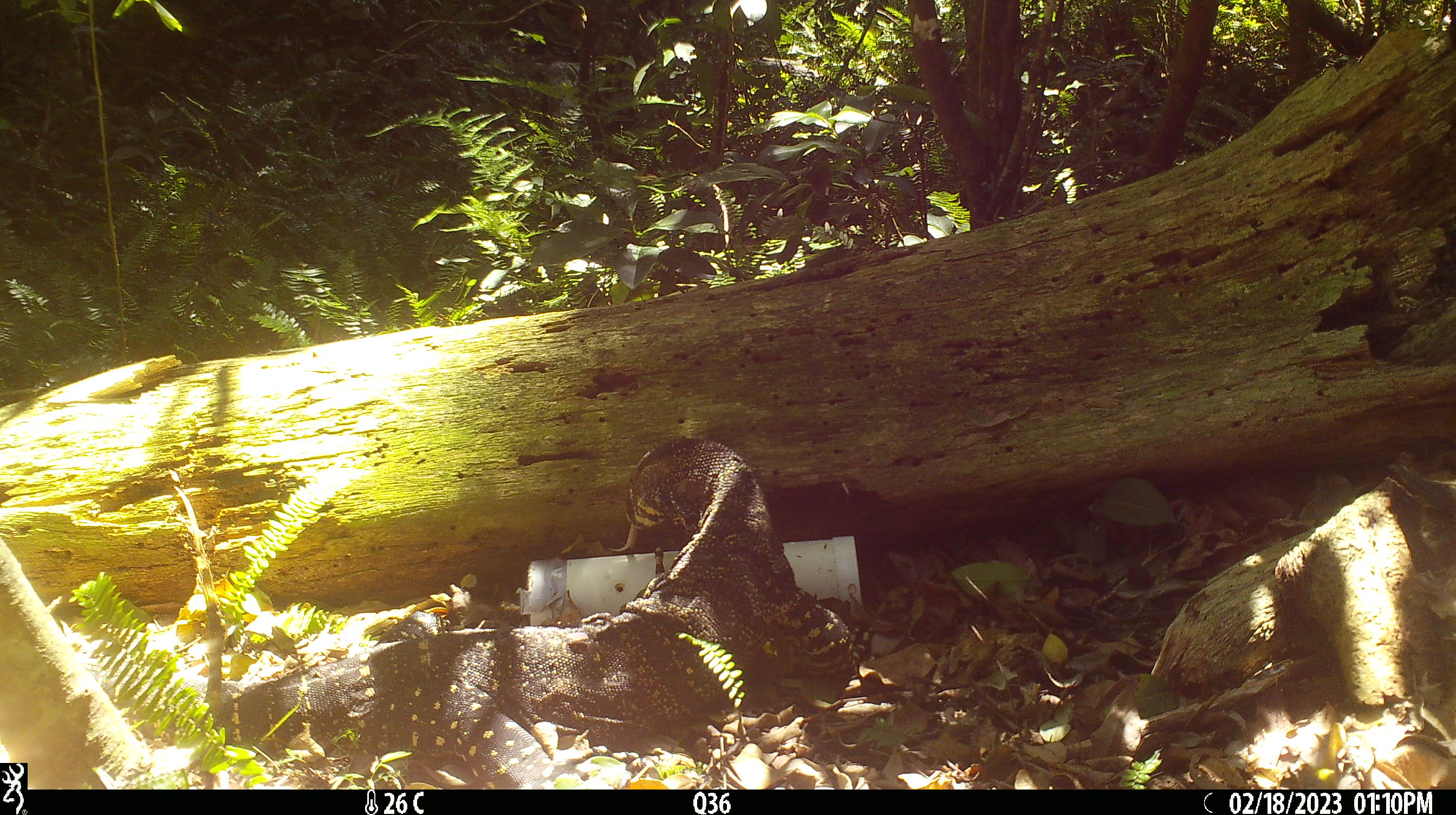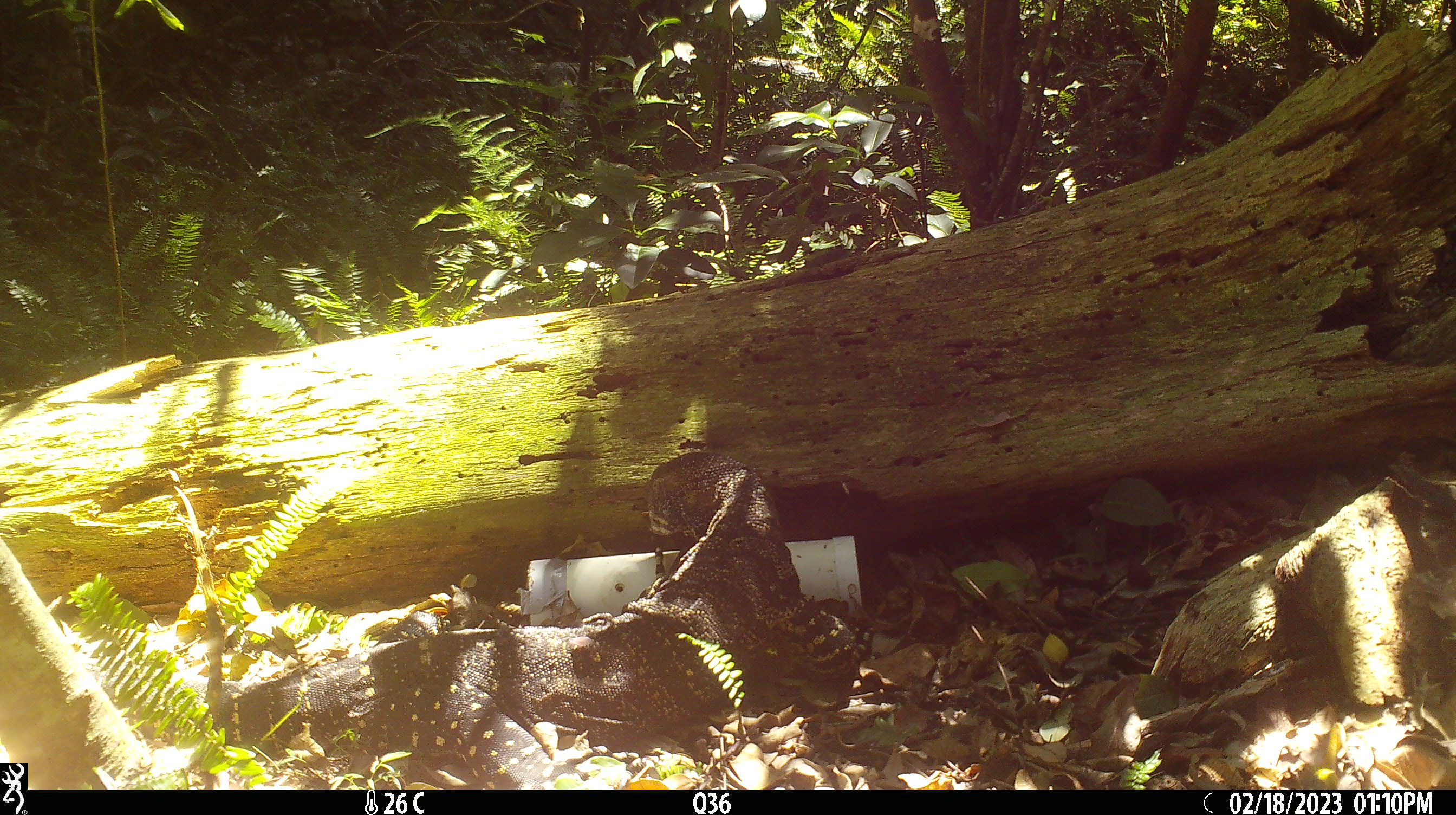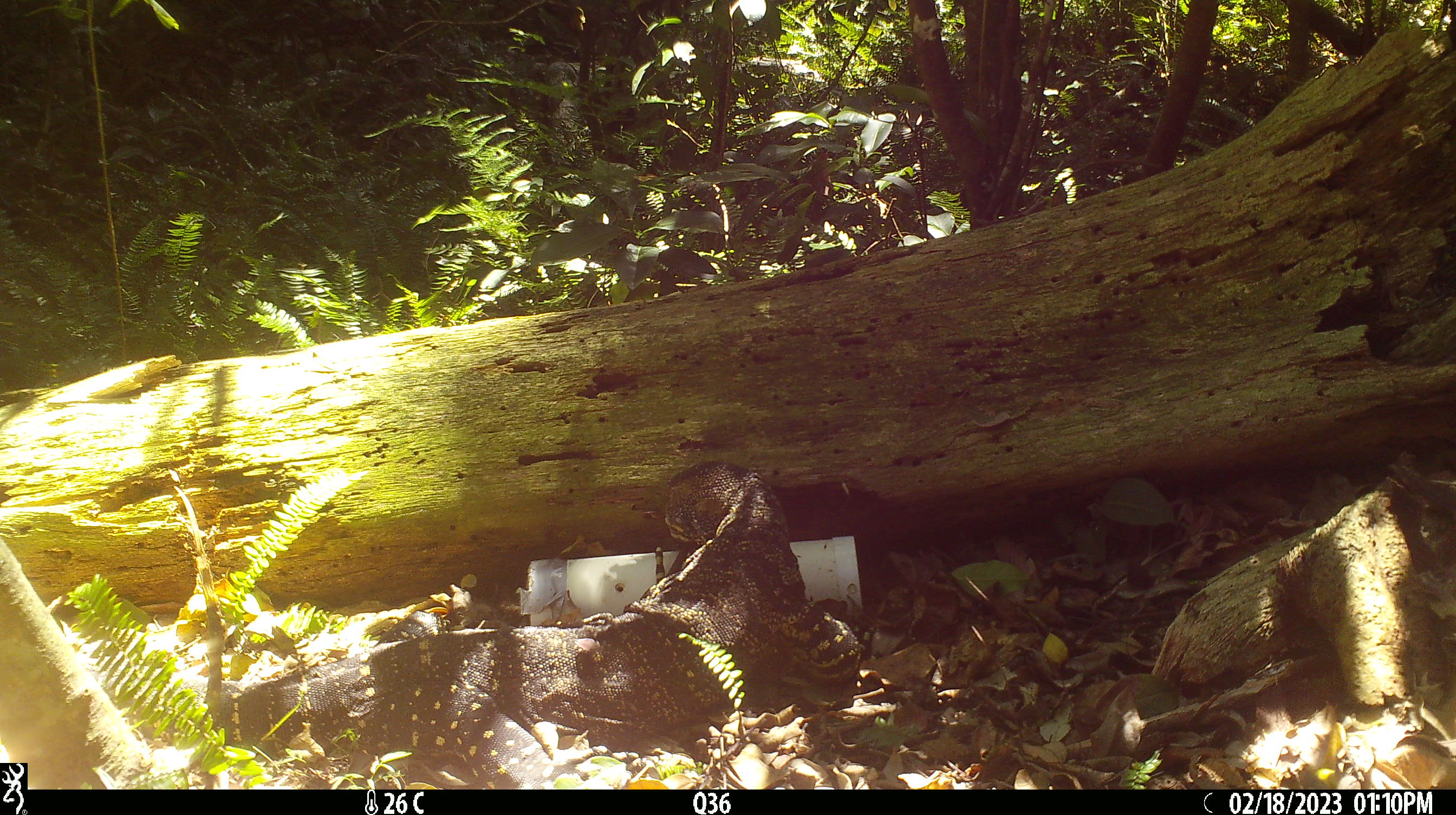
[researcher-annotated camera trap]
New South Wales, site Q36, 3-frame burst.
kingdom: Animalia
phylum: Chordata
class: Reptilia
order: Squamata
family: Varanidae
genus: Varanus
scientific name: Varanus varius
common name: lace monitor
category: goanna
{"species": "goanna (lace monitor) (Varanus varius)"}